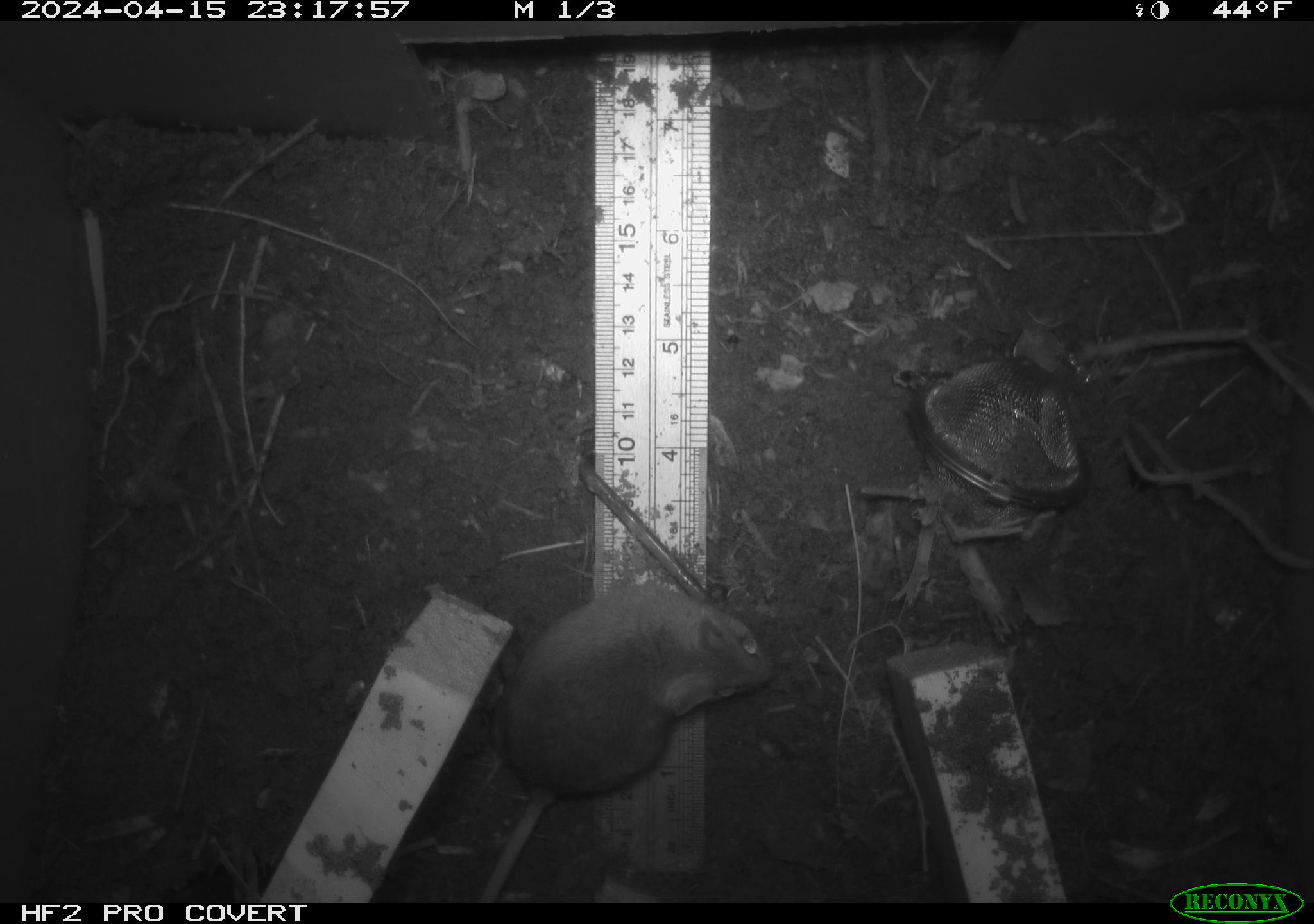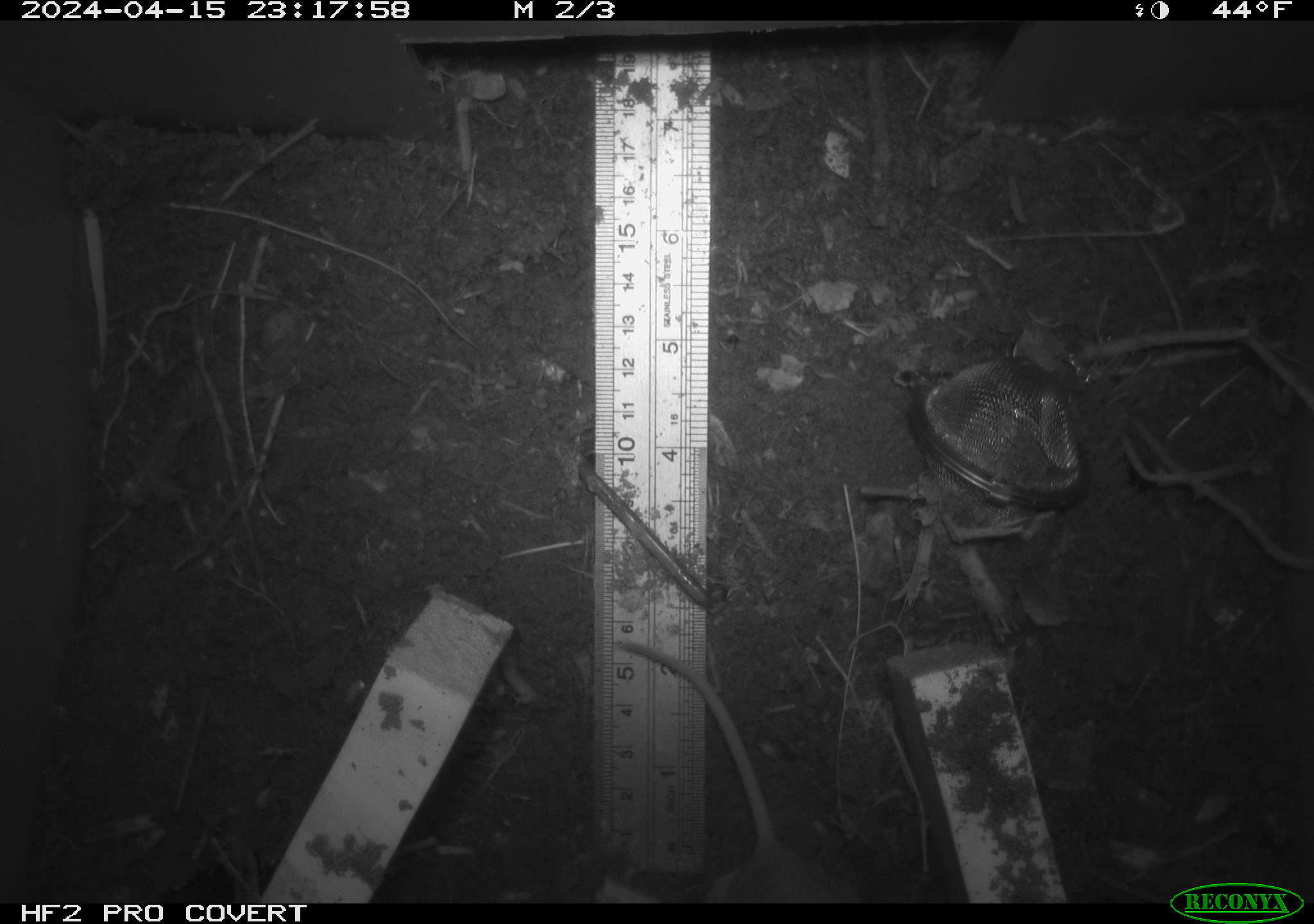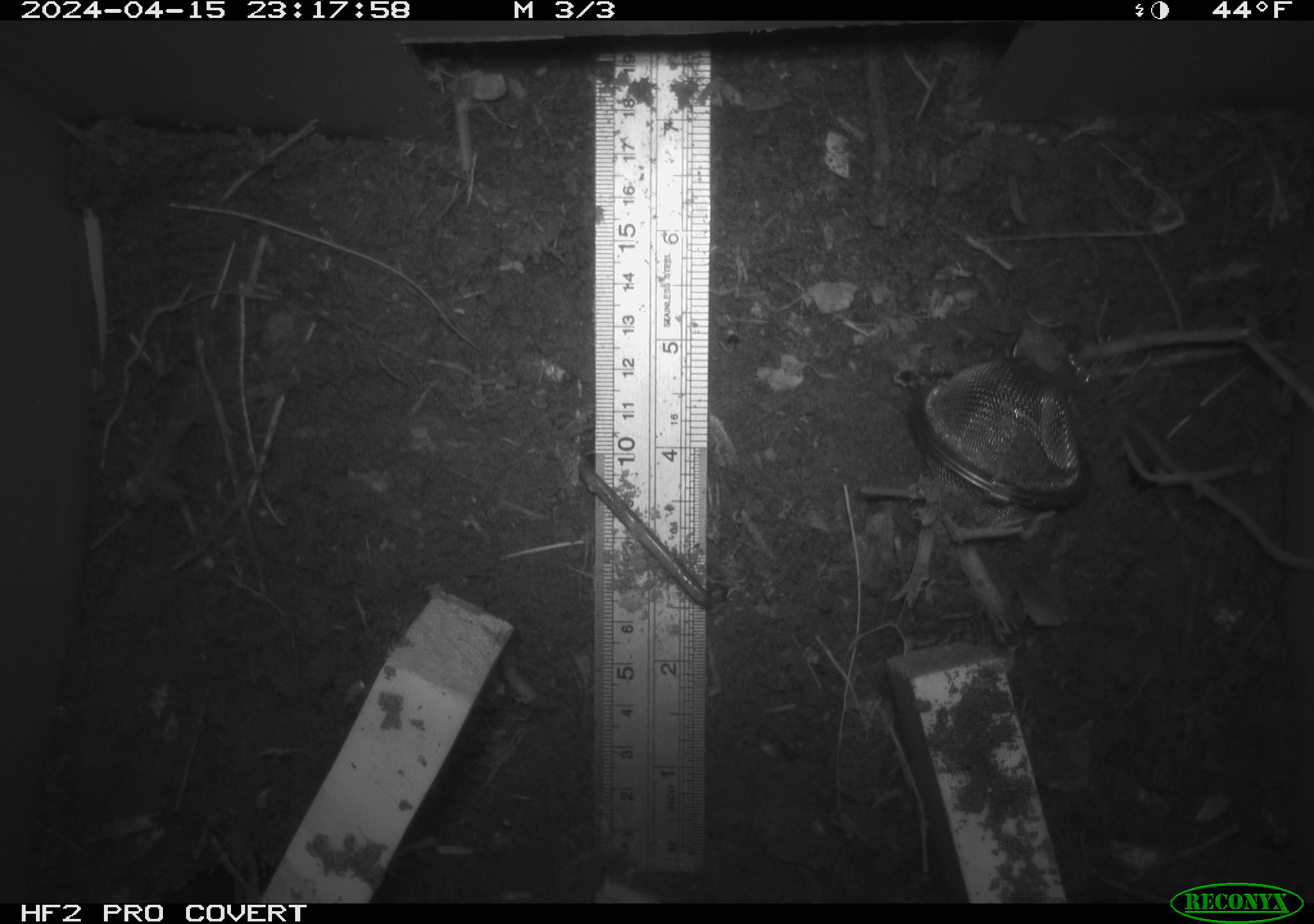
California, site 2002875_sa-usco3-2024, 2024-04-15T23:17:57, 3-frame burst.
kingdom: Animalia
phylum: Chordata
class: Mammalia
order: Rodentia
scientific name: Rodentia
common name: mouse species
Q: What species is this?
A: Mouse species (Rodentia).